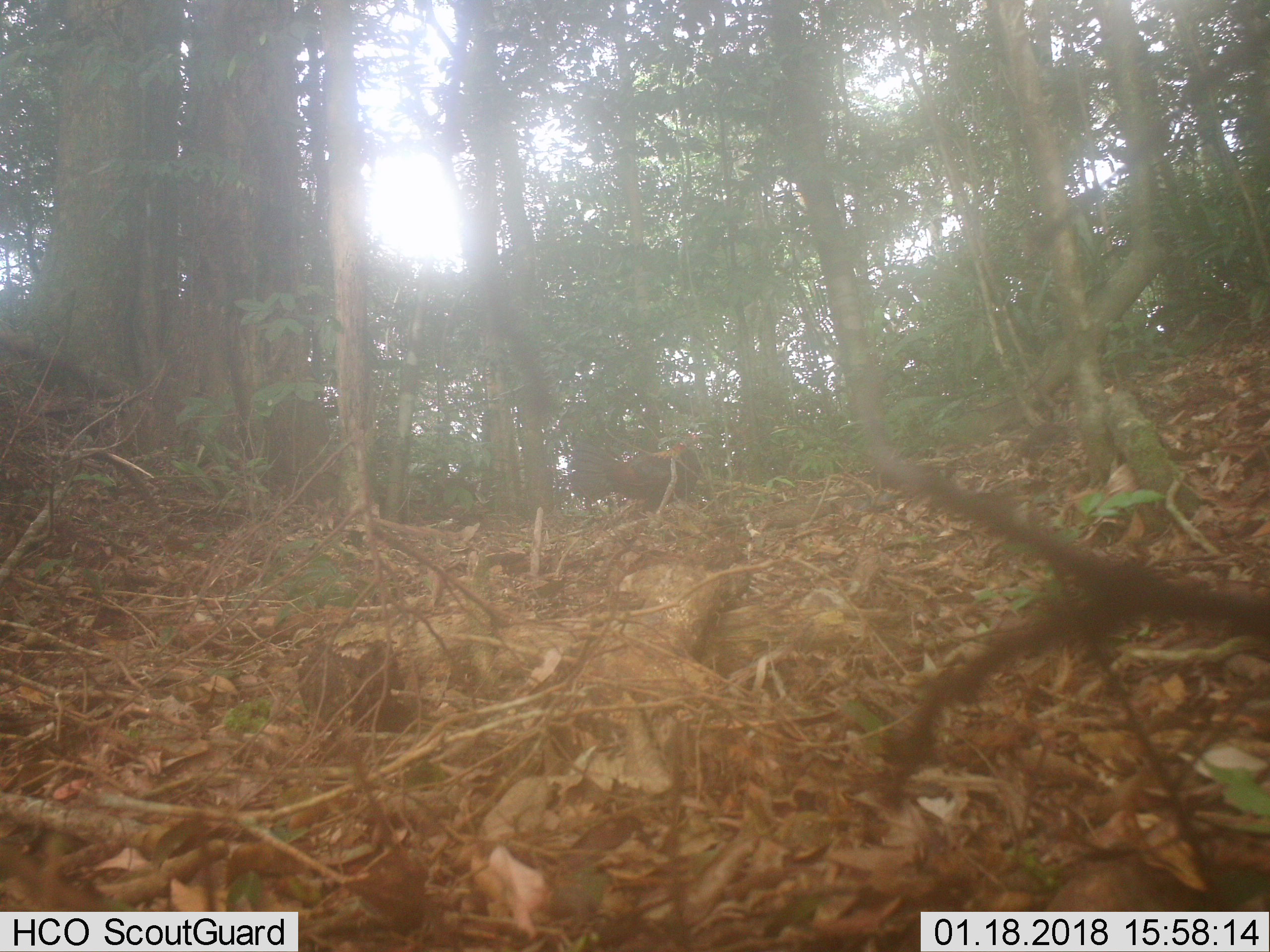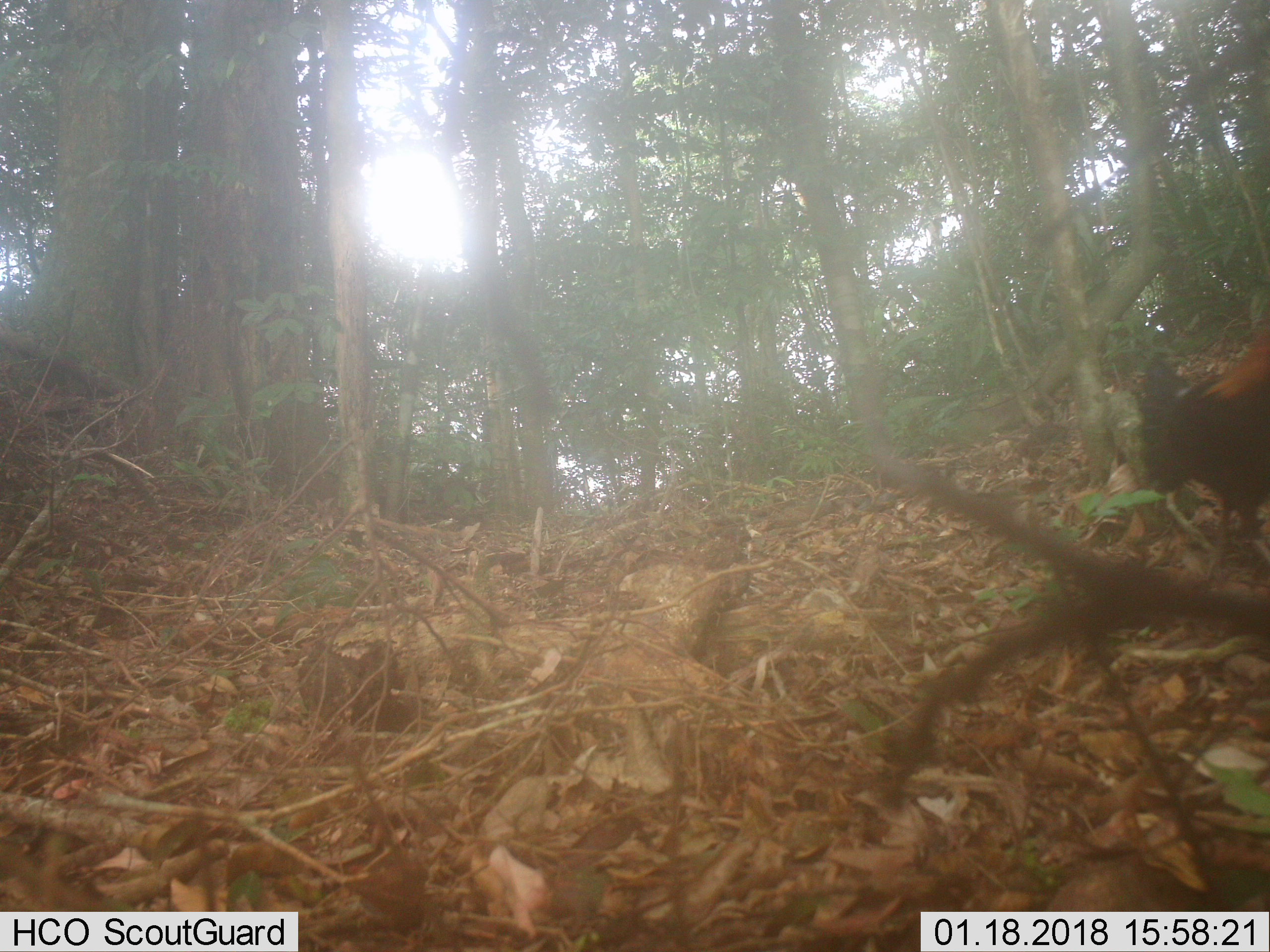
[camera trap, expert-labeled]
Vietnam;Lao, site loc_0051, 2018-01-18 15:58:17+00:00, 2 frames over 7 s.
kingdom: Animalia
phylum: Chordata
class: Aves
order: Galliformes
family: Phasianidae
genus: Gallus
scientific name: Gallus gallus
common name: red junglefowl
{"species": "red junglefowl (Gallus gallus)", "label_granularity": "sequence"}